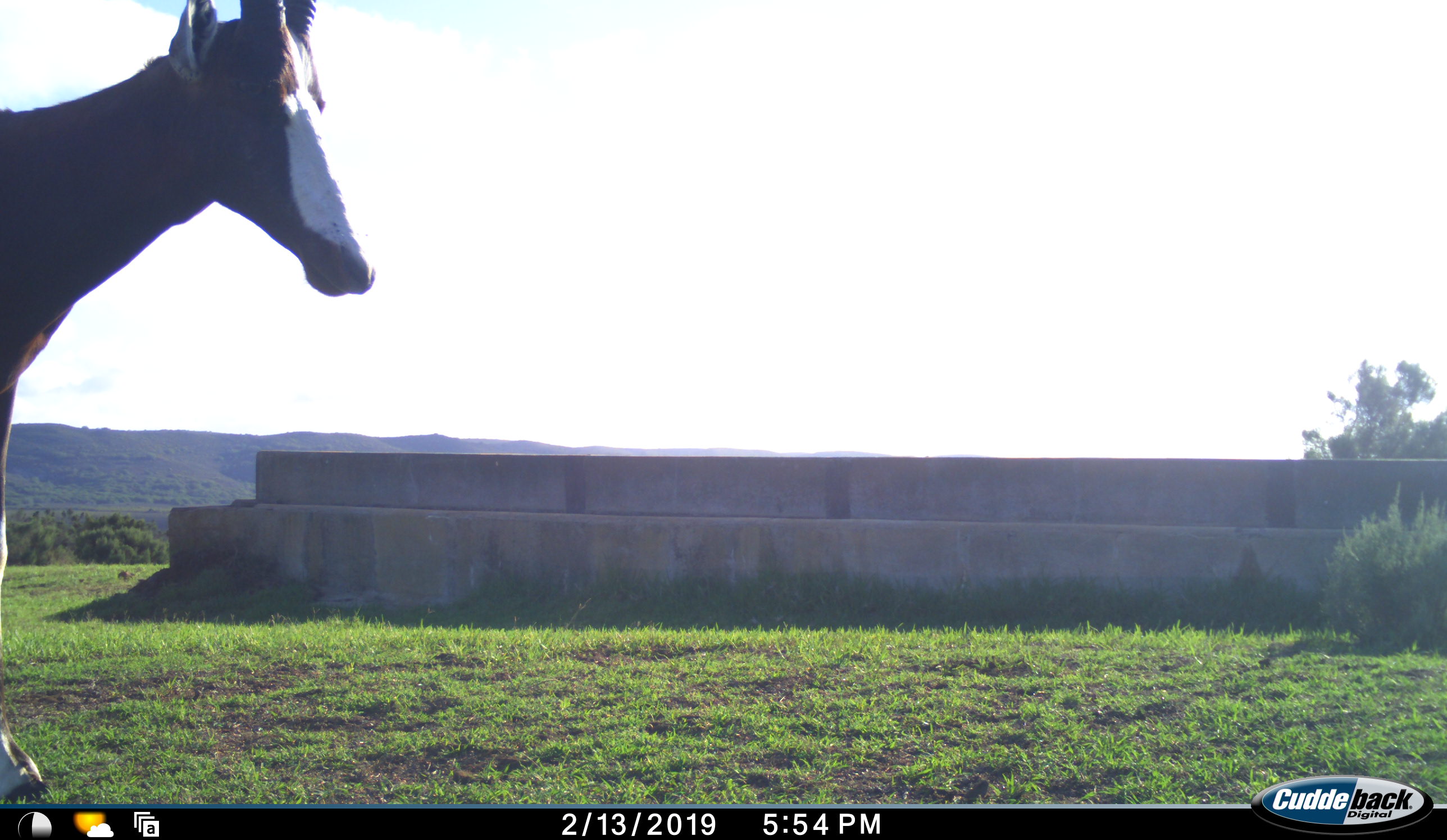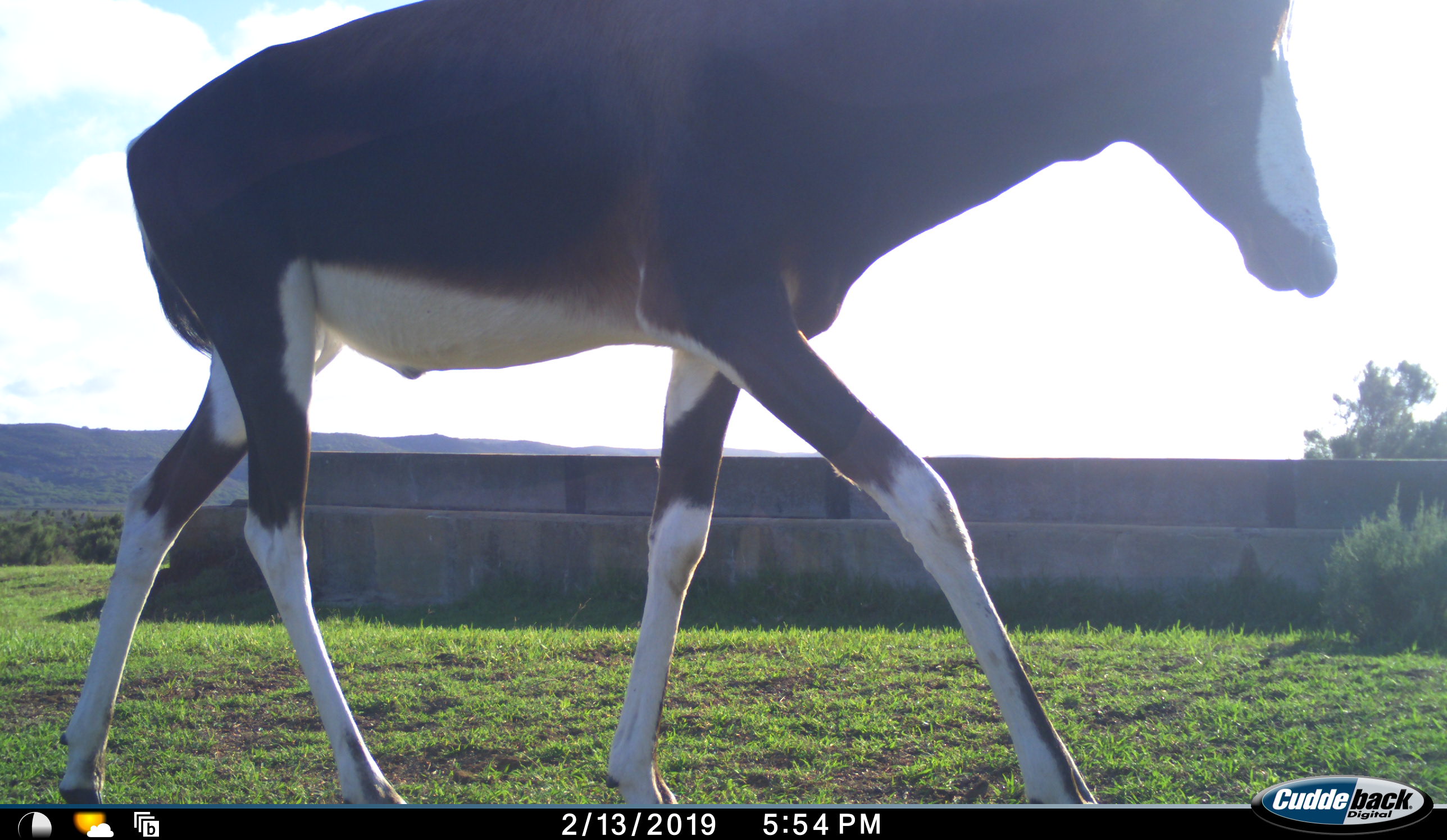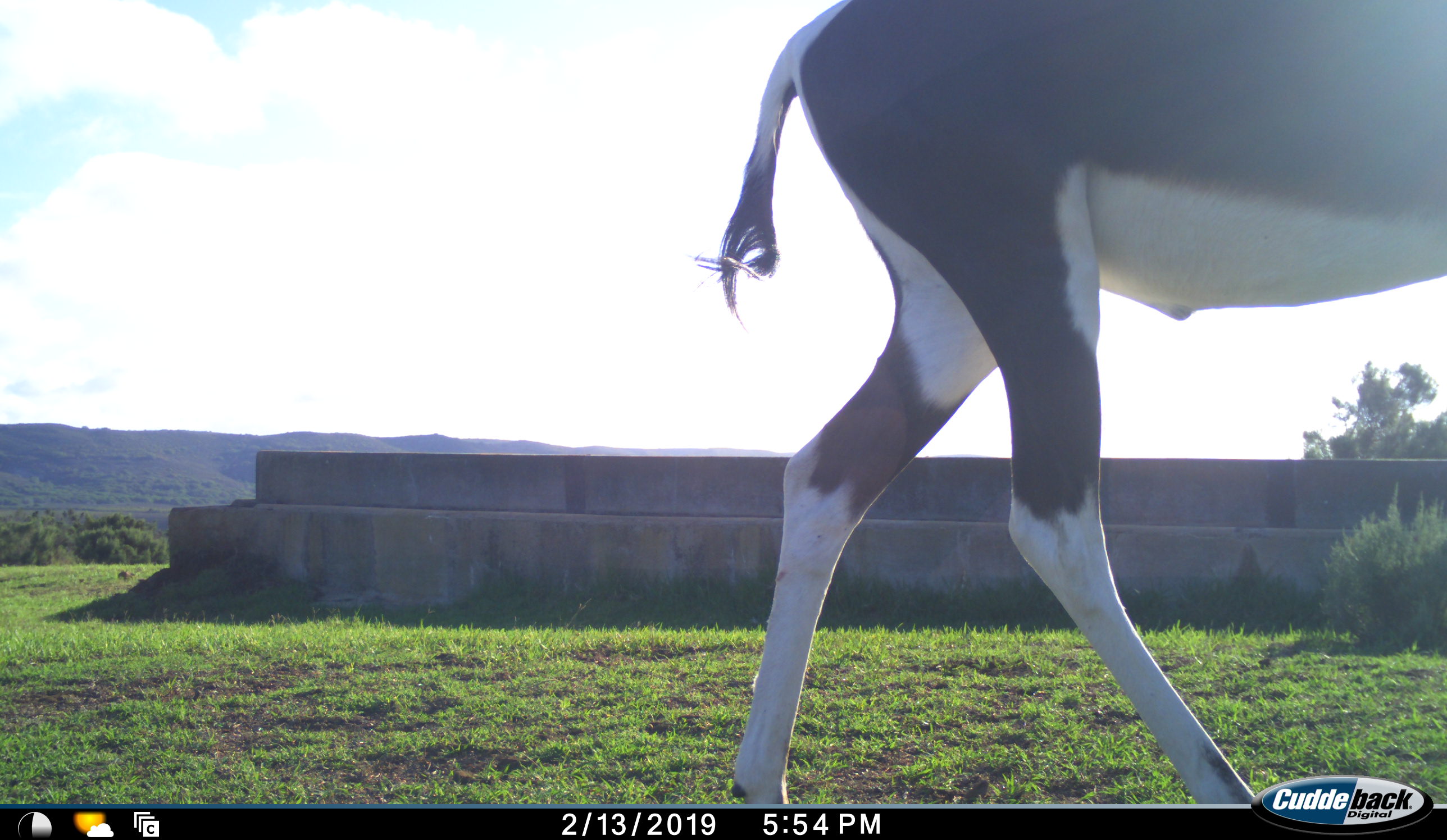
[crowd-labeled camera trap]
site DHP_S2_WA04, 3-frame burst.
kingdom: Animalia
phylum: Chordata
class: Mammalia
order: Artiodactyla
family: Bovidae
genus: Damaliscus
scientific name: Damaliscus pygargus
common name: bontebok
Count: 1.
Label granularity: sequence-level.